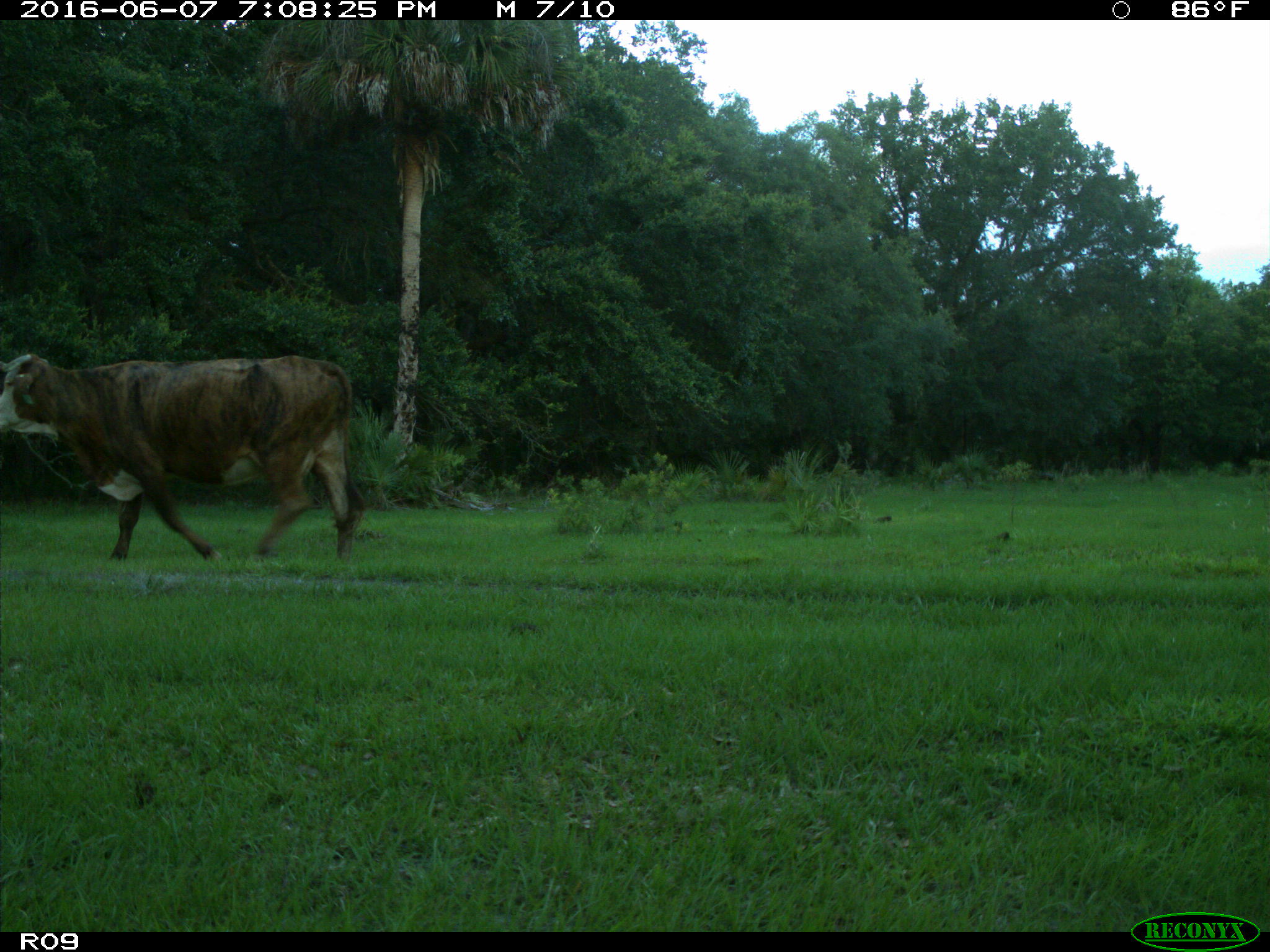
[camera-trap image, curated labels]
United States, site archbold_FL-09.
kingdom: Animalia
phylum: Chordata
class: Mammalia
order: Artiodactyla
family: Bovidae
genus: Bos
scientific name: Bos taurus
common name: domestic cow